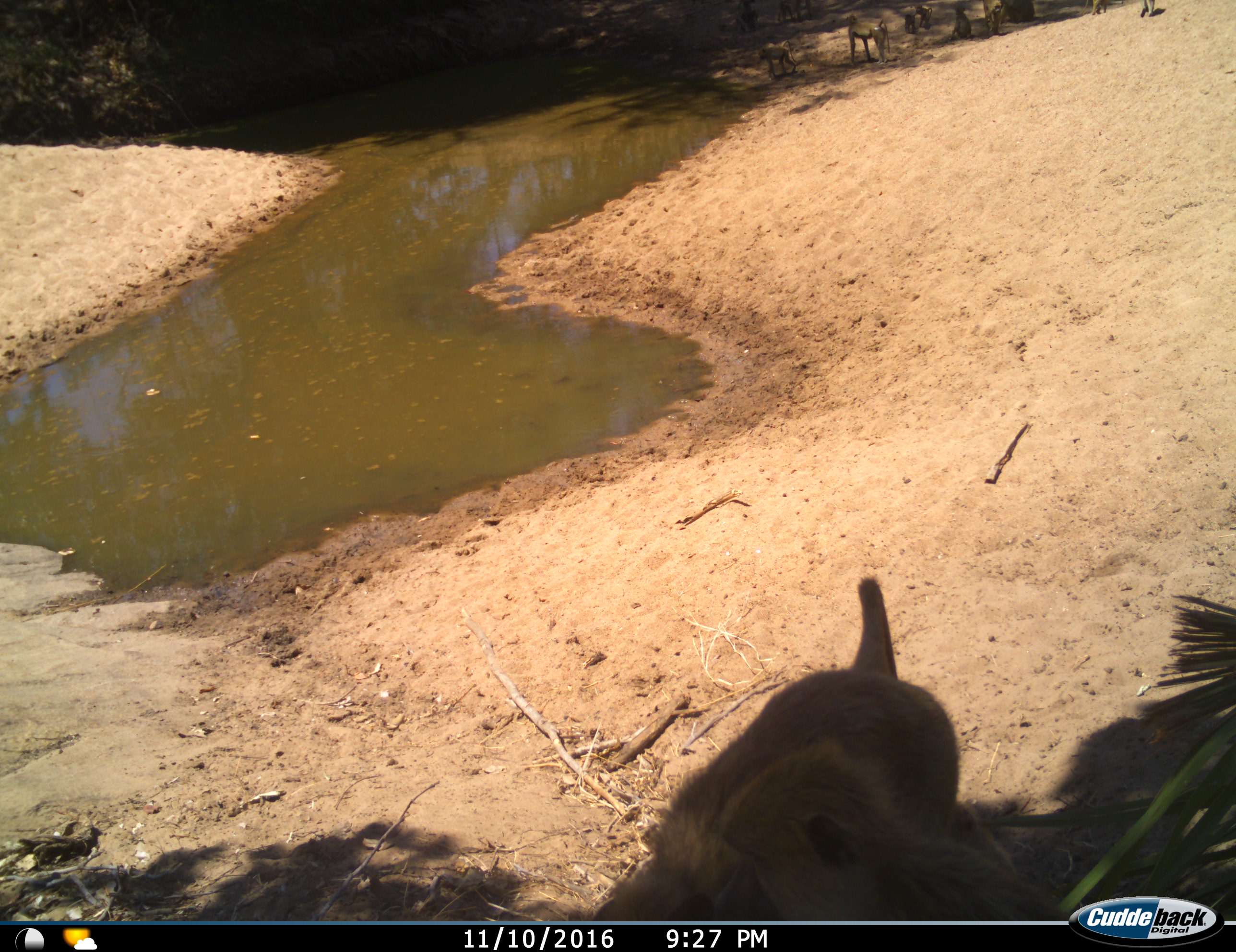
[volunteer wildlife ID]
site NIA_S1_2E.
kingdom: Animalia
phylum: Chordata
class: Mammalia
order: Primates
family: Cercopithecidae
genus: Papio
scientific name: Papio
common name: baboon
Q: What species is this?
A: Baboon (Papio).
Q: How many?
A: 9.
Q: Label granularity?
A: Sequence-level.